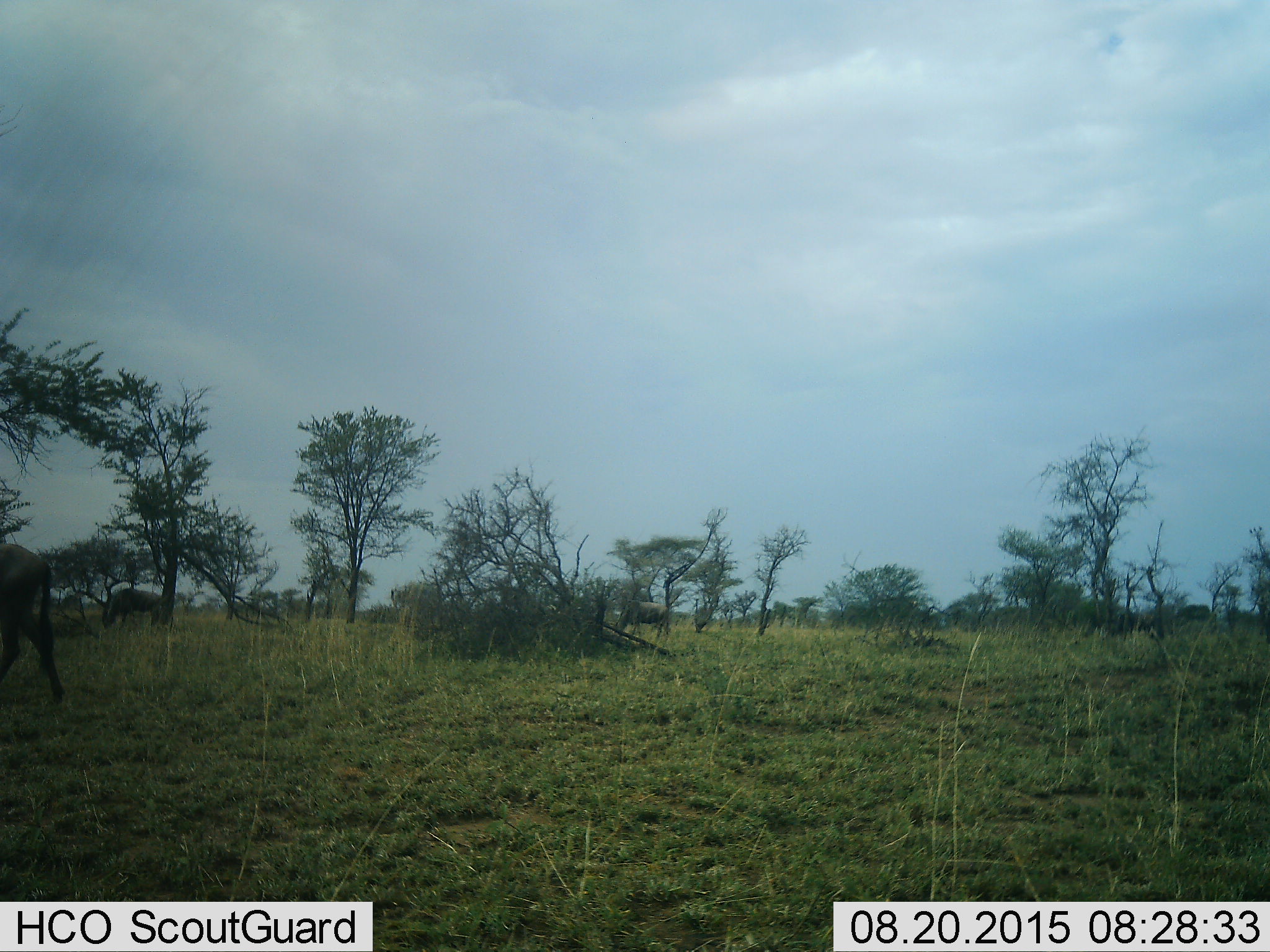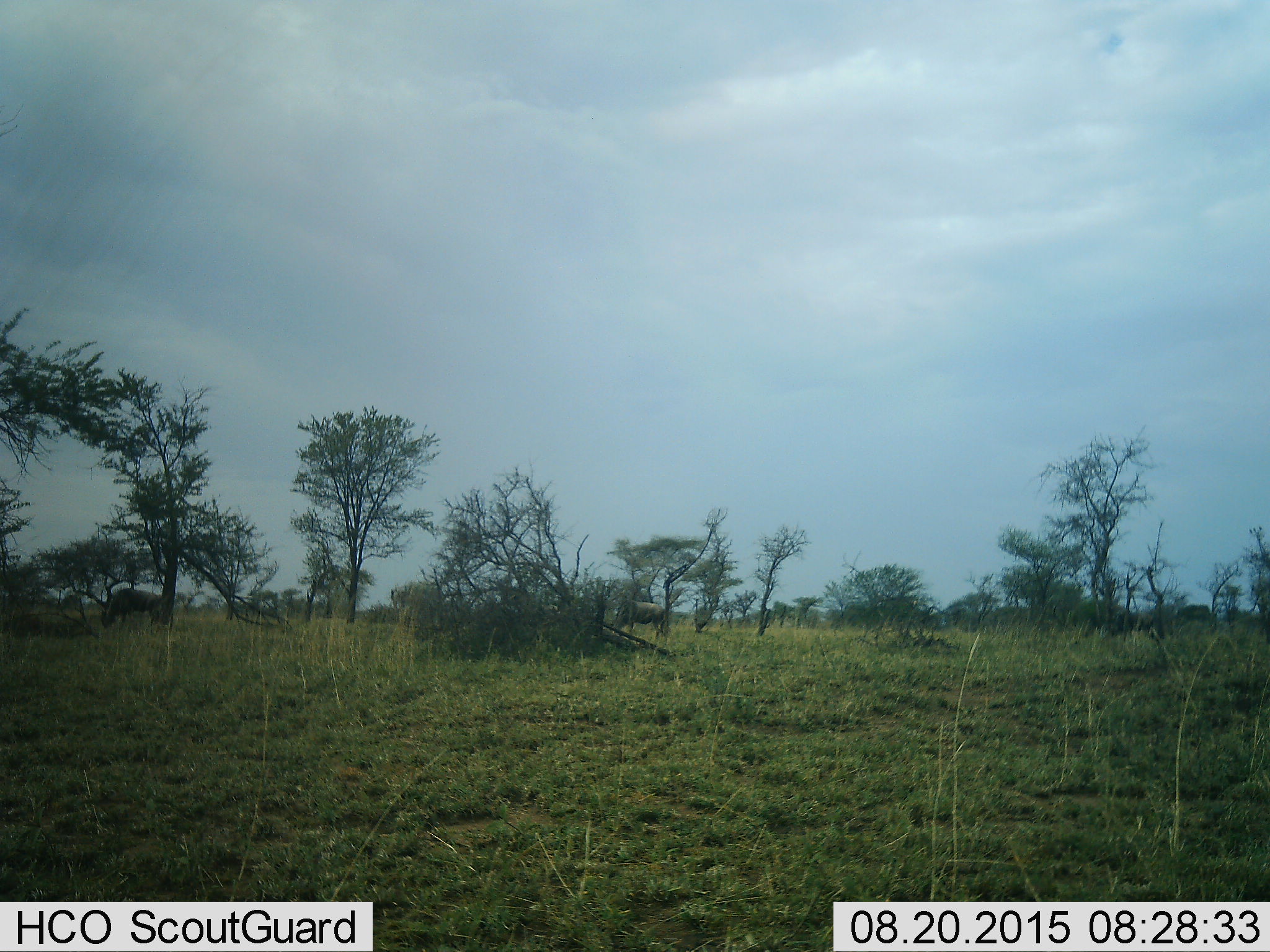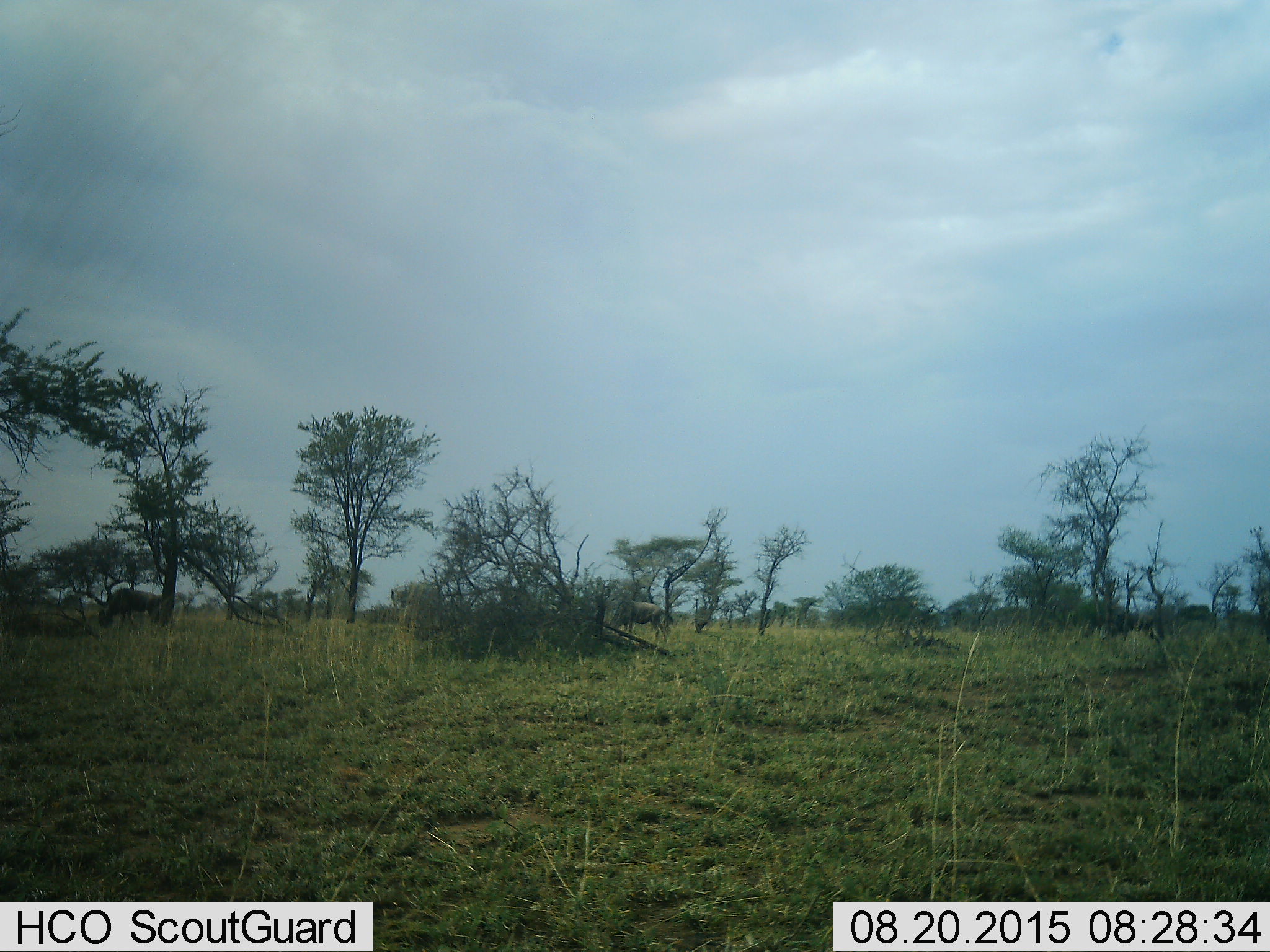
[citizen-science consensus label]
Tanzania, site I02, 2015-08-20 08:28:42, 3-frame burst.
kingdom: Animalia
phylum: Chordata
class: Mammalia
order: Artiodactyla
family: Bovidae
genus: Connochaetes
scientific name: Connochaetes taurinus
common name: blue wildebeest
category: wildebeest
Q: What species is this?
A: Wildebeest (blue wildebeest) (Connochaetes taurinus).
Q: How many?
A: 3.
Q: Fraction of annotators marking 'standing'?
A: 60%.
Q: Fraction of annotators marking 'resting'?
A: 0%.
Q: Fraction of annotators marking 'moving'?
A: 60%.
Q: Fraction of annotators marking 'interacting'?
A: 0%.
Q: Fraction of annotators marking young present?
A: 0%.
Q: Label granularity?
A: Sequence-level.